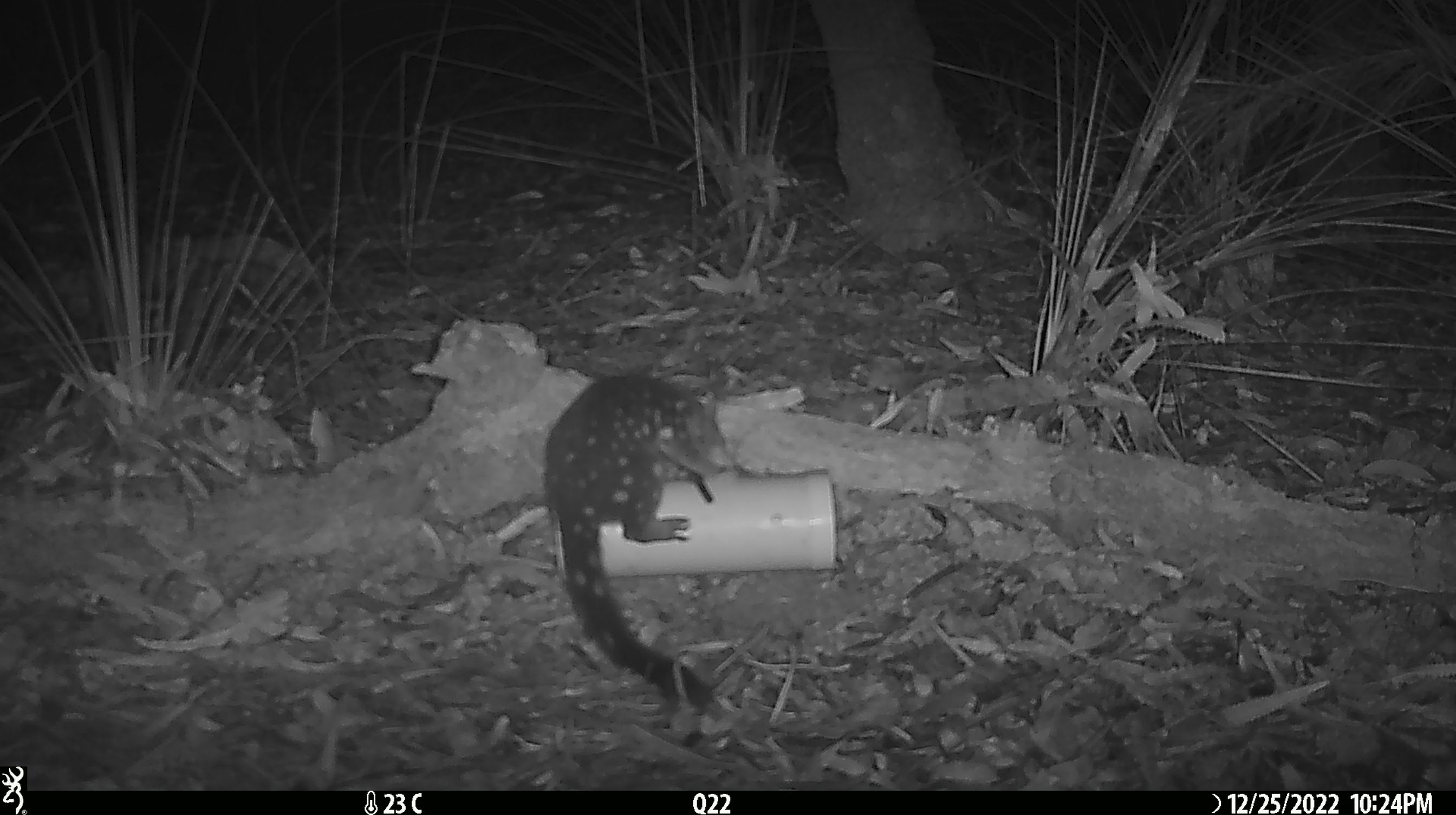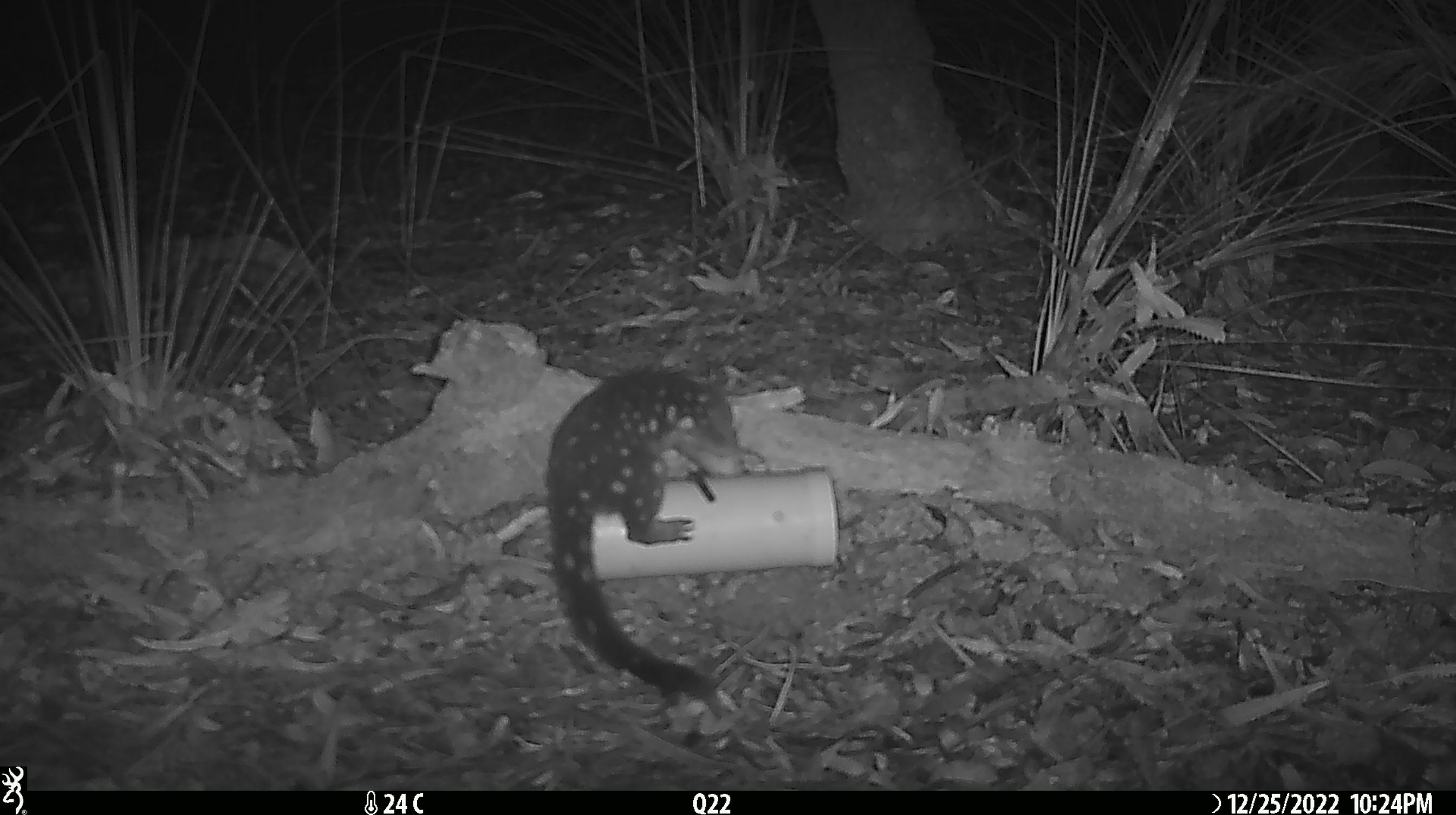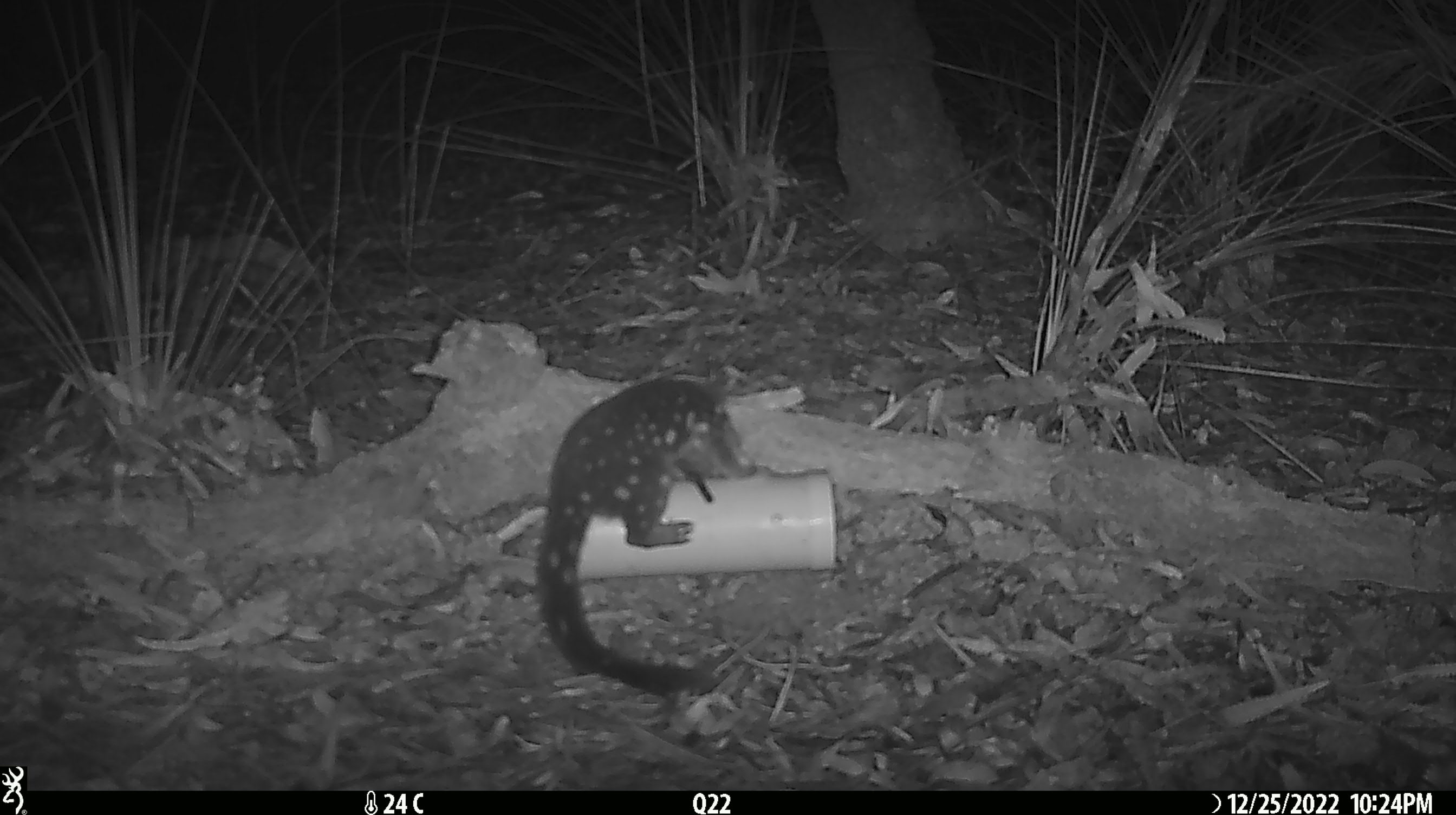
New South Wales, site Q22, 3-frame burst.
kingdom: Animalia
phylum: Chordata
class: Mammalia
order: Dasyuromorphia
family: Dasyuridae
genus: Dasyurus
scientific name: Dasyurus maculatus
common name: spotted-tailed quoll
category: quoll